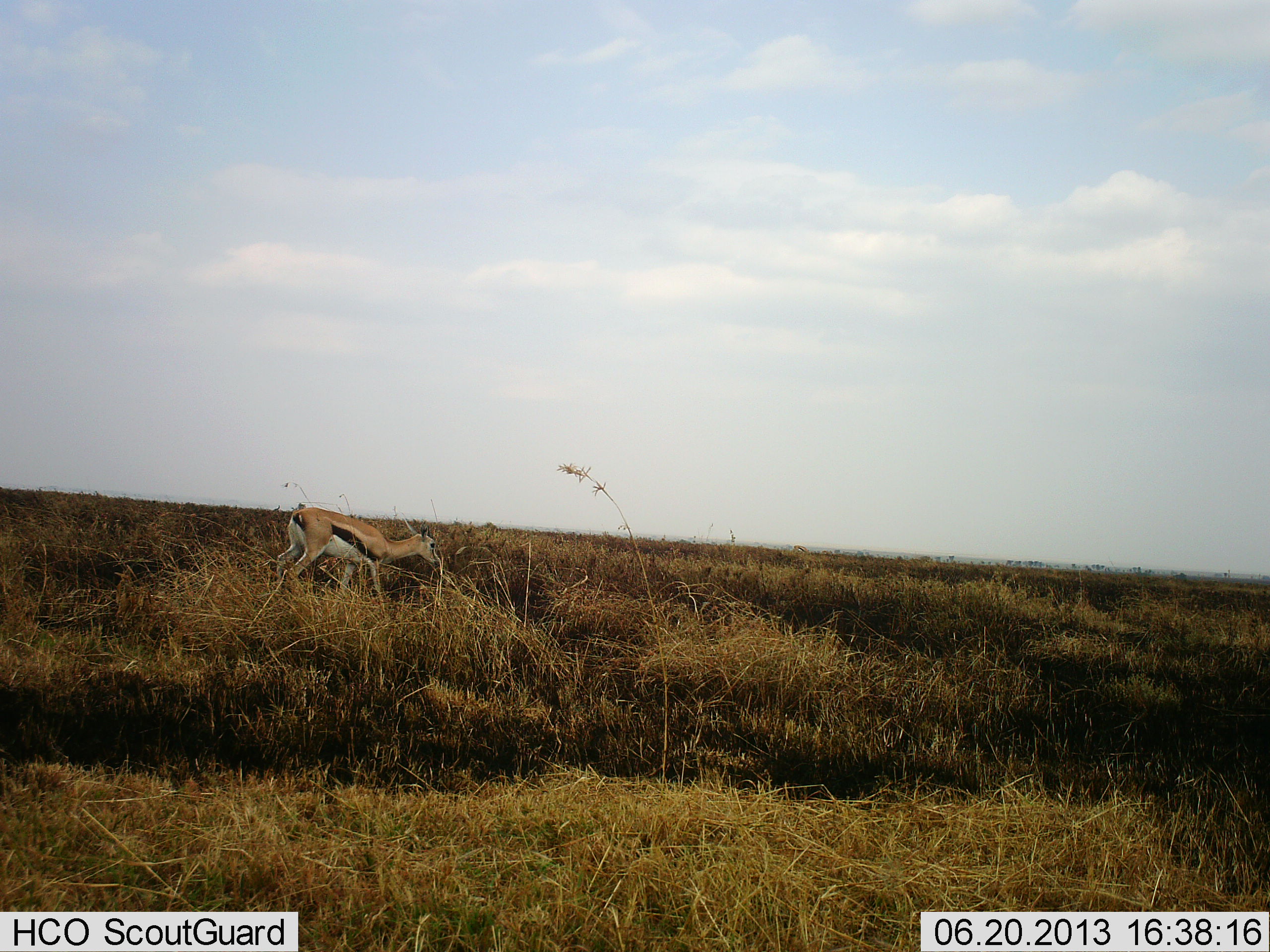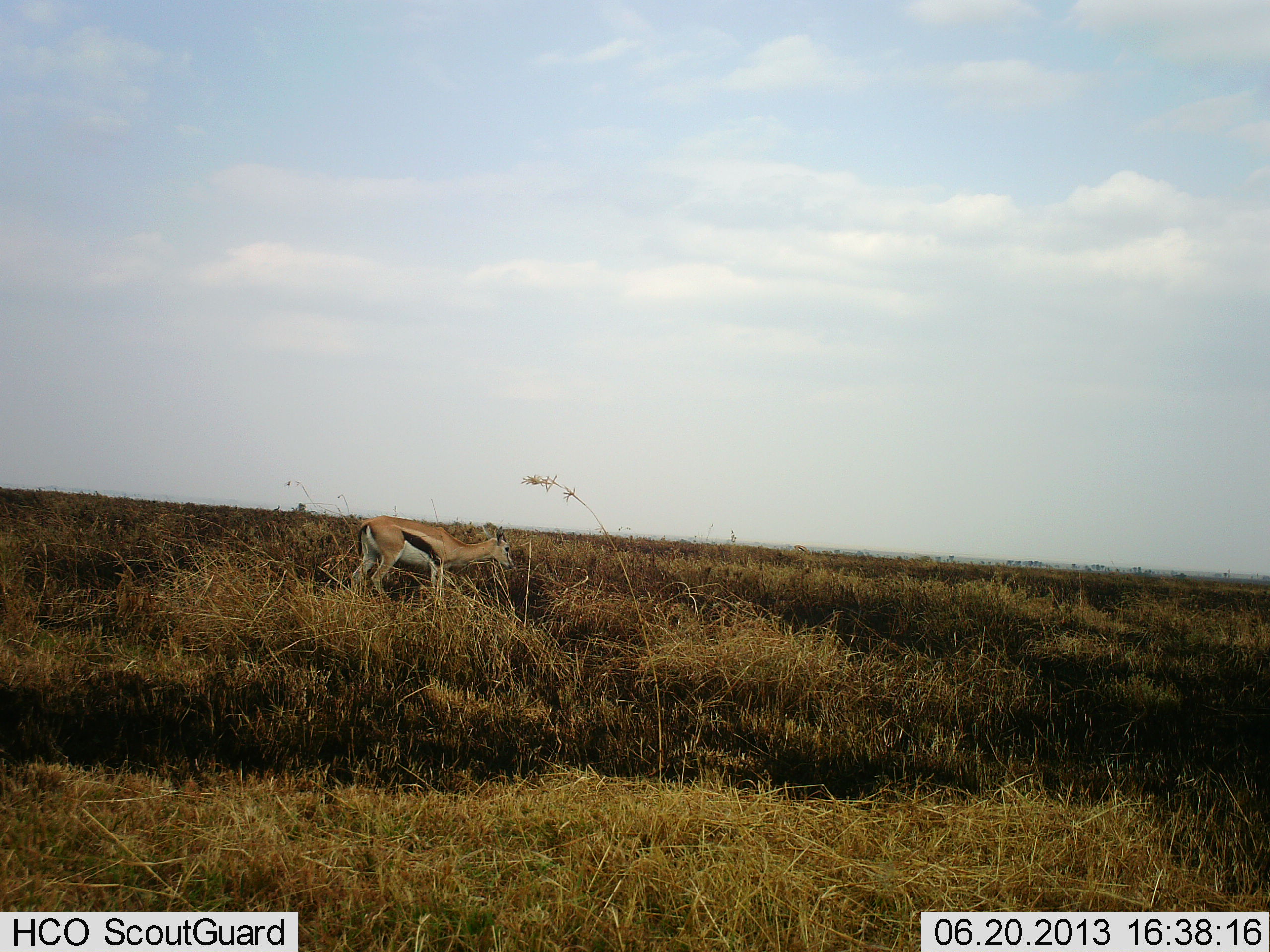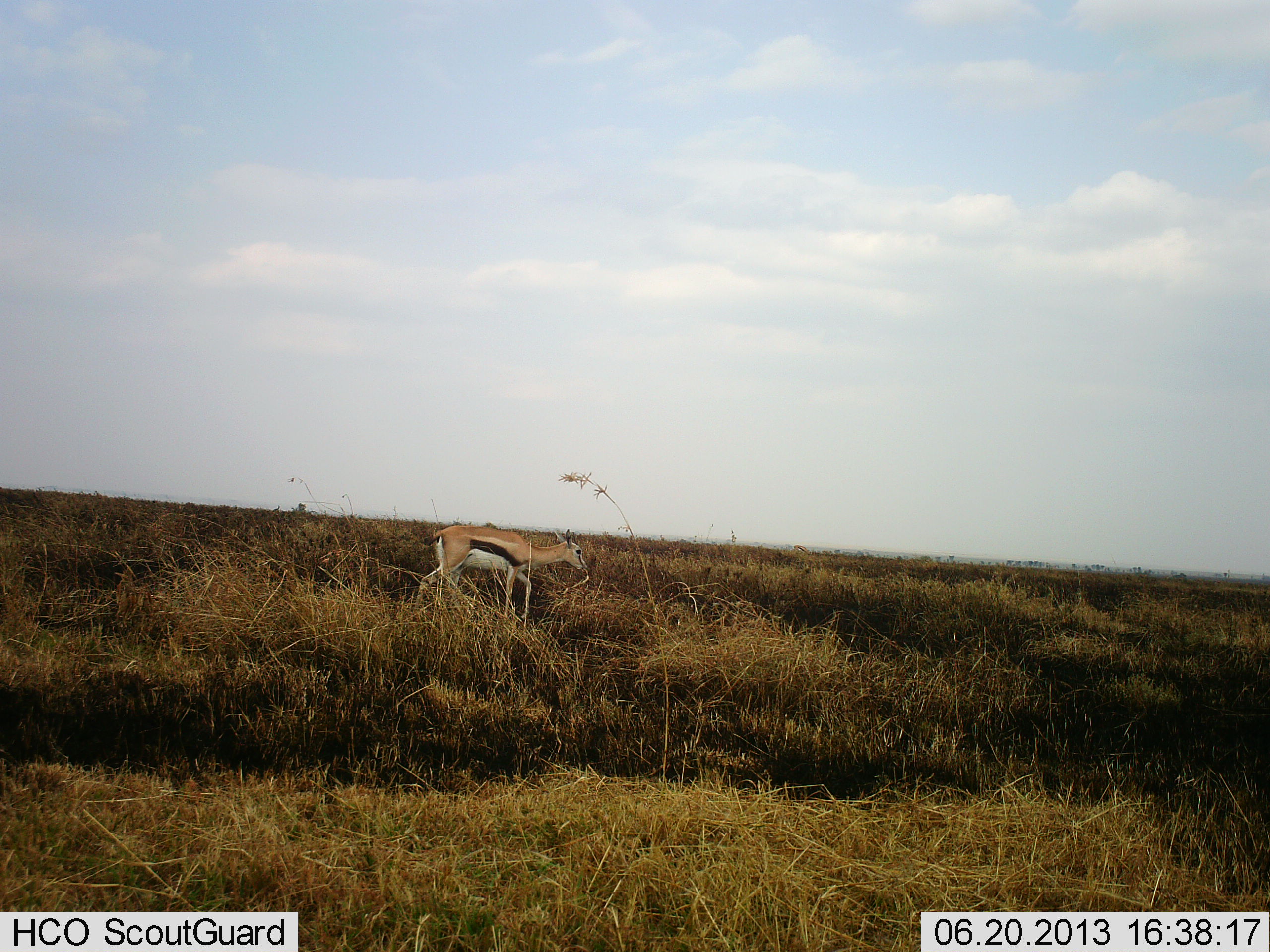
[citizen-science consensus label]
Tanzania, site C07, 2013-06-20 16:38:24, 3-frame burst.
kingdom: Animalia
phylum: Chordata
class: Mammalia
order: Artiodactyla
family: Bovidae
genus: Eudorcas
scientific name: Eudorcas thomsonii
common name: thomson's gazelle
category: gazellethomsons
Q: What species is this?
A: Gazellethomsons (thomson's gazelle) (Eudorcas thomsonii).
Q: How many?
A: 1.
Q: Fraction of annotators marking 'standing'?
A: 30%.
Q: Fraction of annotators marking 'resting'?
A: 0%.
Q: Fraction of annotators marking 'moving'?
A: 70%.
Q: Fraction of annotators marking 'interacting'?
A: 0%.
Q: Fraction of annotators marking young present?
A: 0%.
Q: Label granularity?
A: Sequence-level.